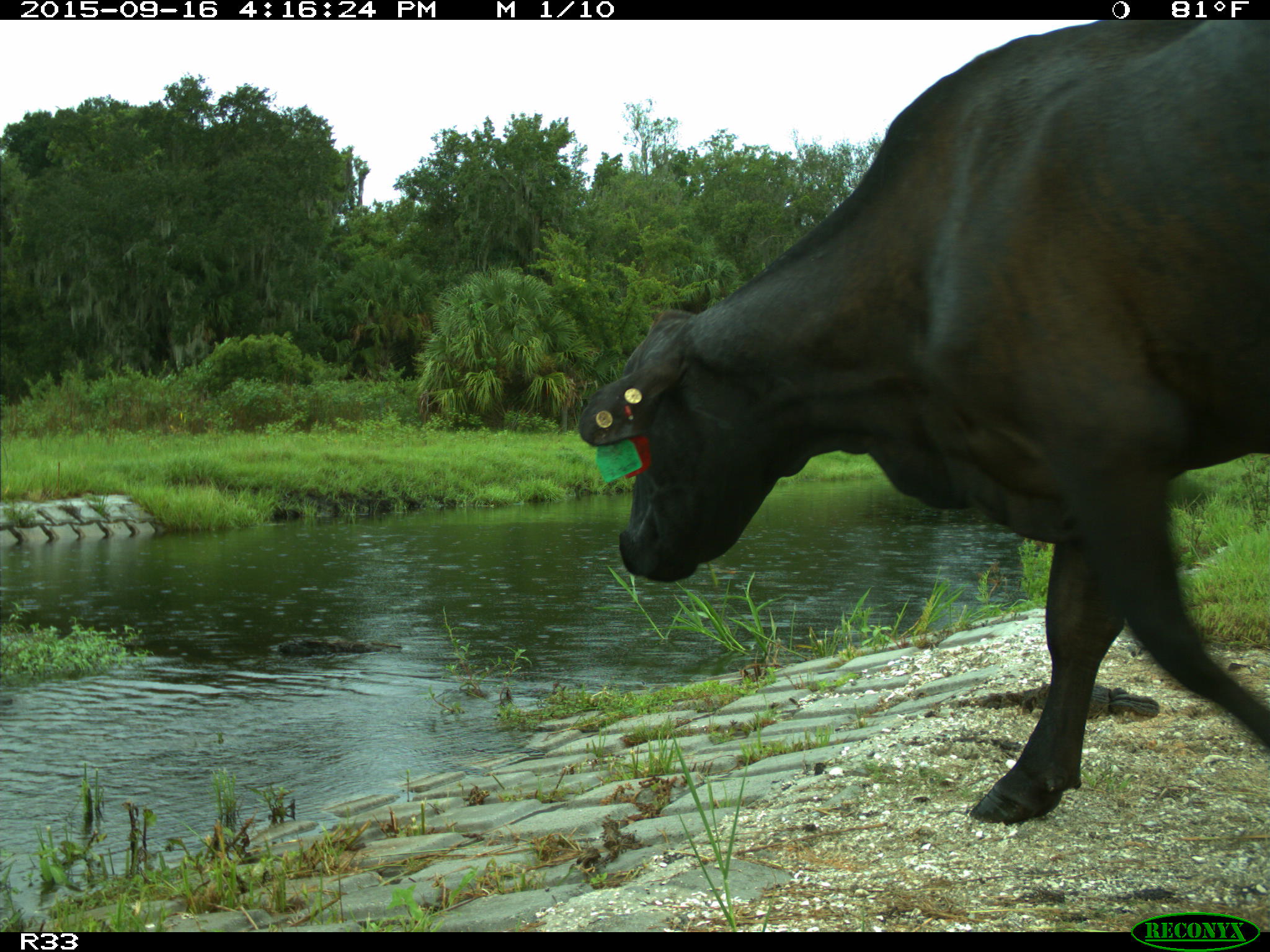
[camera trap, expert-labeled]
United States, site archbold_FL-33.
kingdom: Animalia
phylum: Chordata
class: Mammalia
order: Artiodactyla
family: Bovidae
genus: Bos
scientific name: Bos taurus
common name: domestic cow